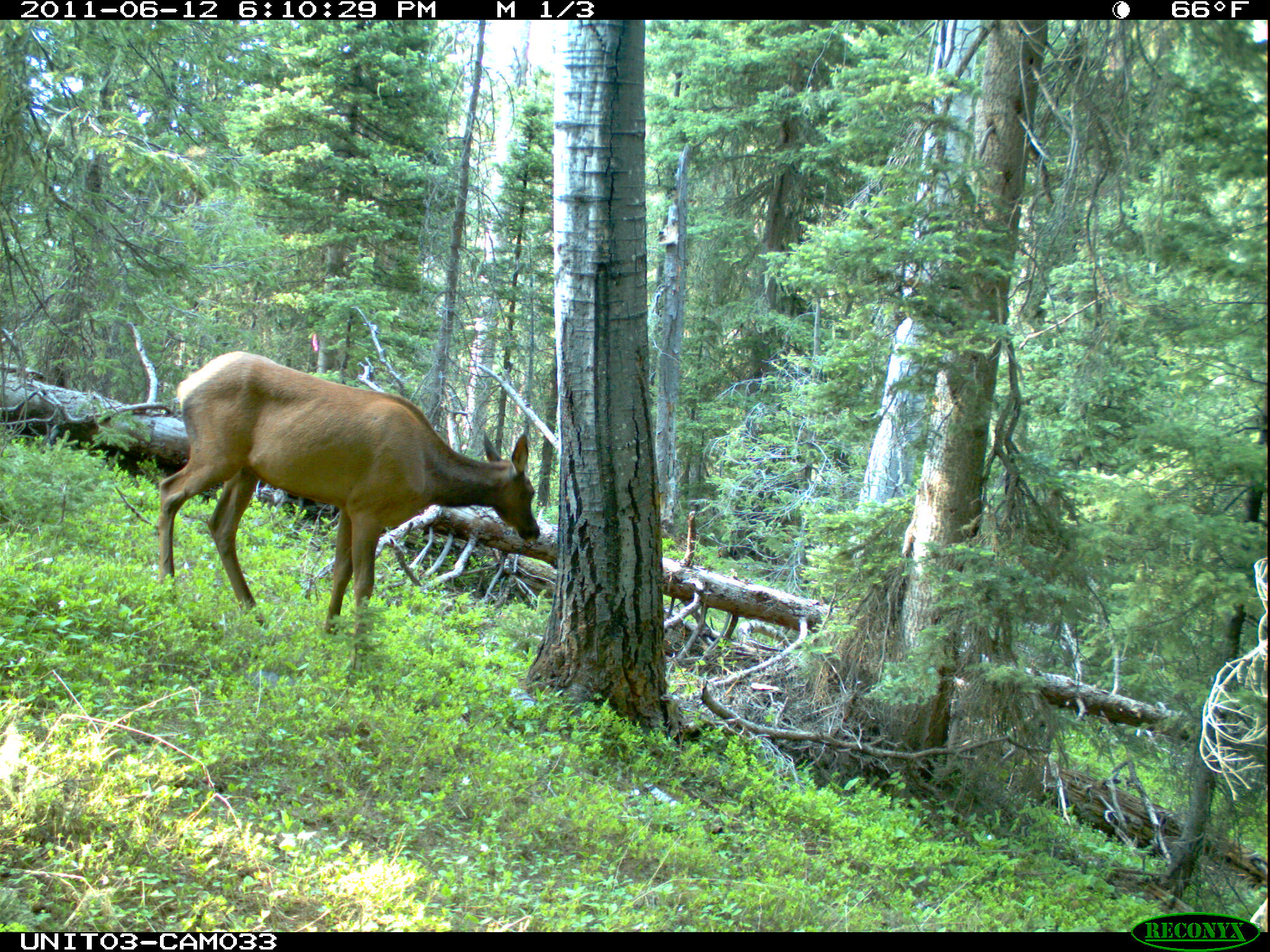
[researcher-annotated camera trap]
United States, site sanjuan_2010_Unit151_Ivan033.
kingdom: Animalia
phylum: Chordata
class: Mammalia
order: Artiodactyla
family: Cervidae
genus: Cervus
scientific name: Cervus elaphus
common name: red deer